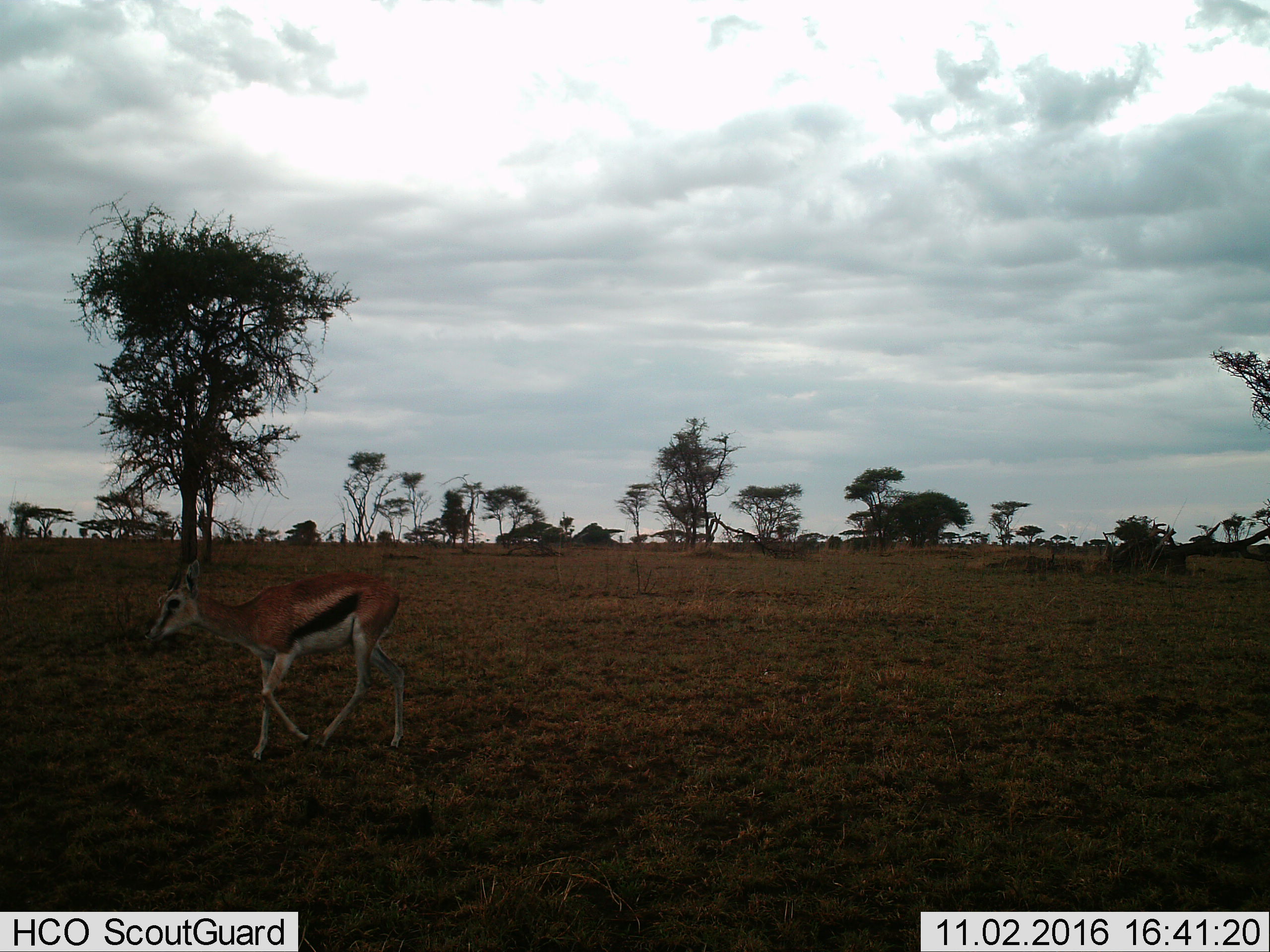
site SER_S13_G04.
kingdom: Animalia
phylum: Chordata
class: Mammalia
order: Artiodactyla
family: Bovidae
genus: Eudorcas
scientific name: Eudorcas thomsonii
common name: thomson's gazelle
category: gazellethomsons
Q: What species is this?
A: Gazellethomsons (thomson's gazelle) (Eudorcas thomsonii).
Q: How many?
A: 1.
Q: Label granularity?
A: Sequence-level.